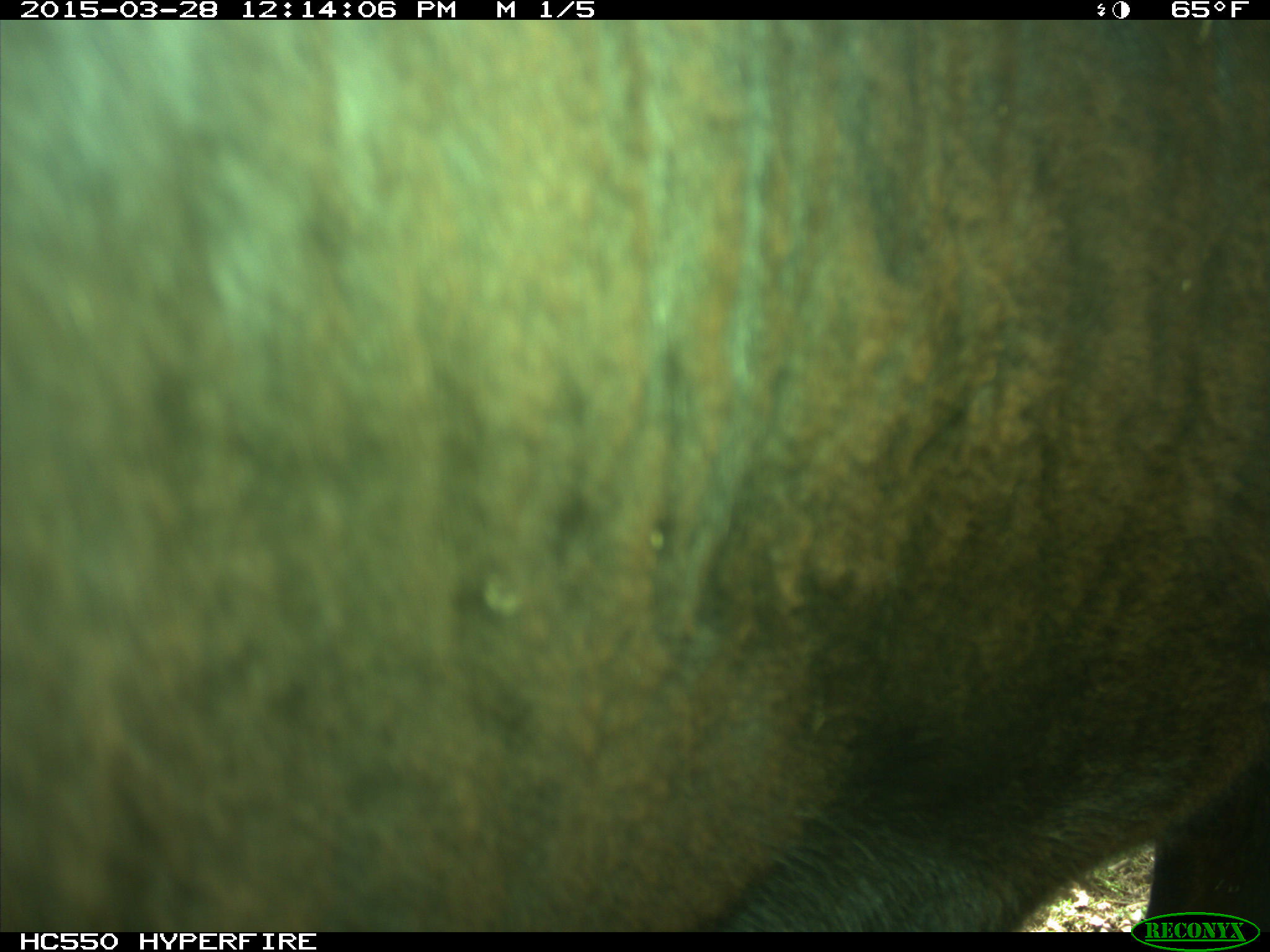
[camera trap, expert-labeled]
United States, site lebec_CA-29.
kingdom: Animalia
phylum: Chordata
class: Mammalia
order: Artiodactyla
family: Bovidae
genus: Bos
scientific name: Bos taurus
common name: domestic cow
Bos taurus (domestic cow).